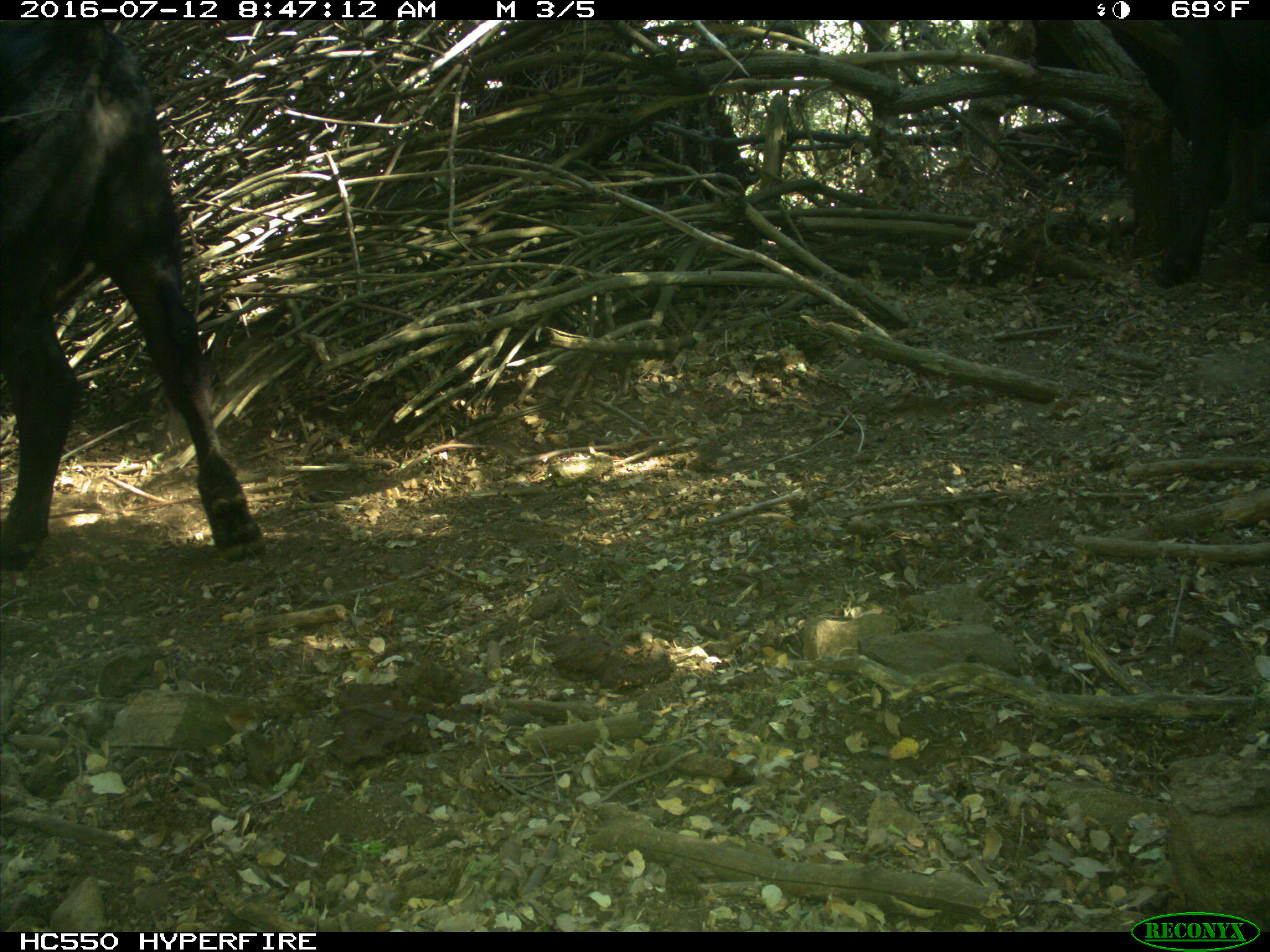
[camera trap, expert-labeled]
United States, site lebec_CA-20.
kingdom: Animalia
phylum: Chordata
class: Mammalia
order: Artiodactyla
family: Bovidae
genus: Bos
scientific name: Bos taurus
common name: domestic cow